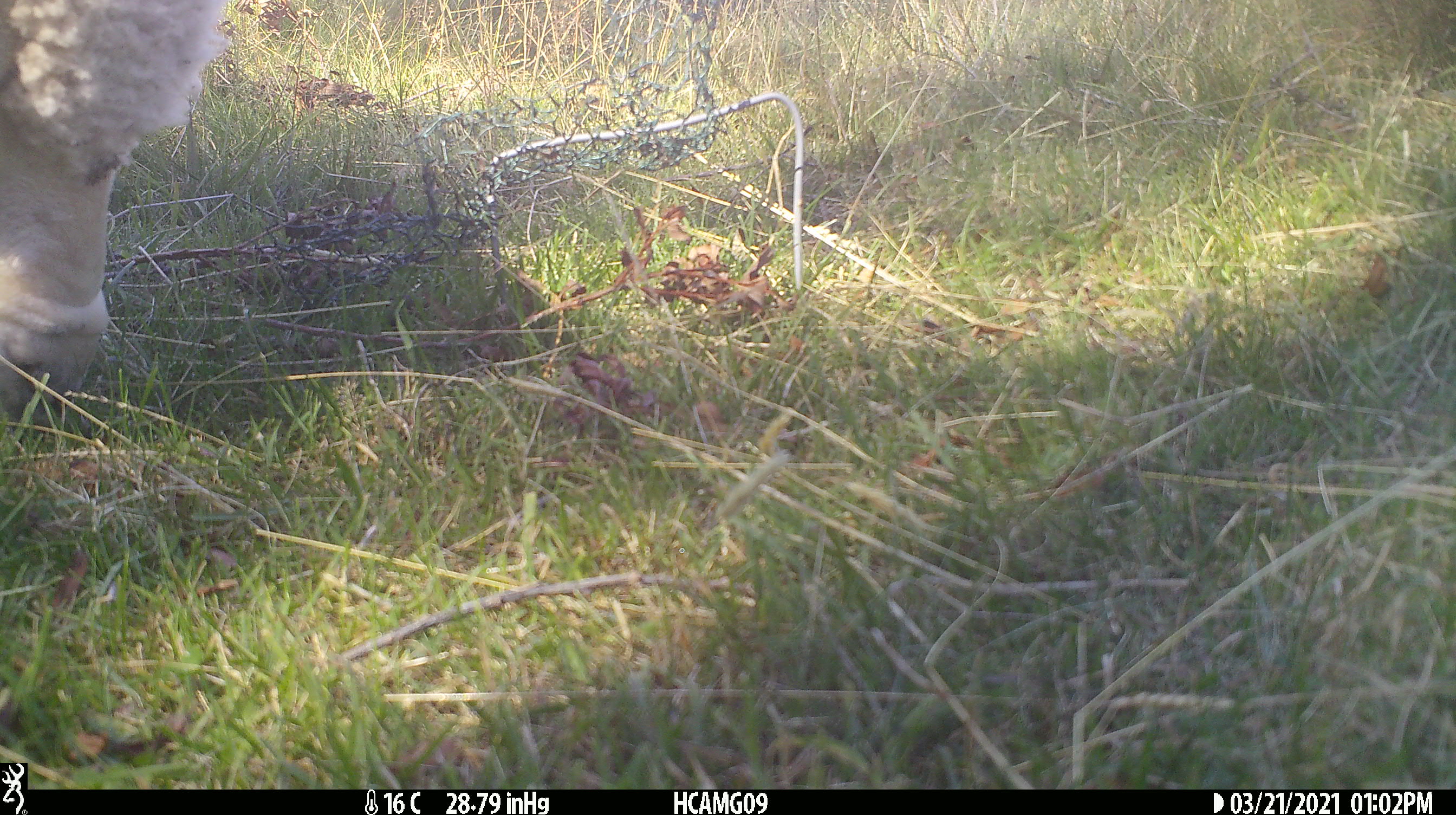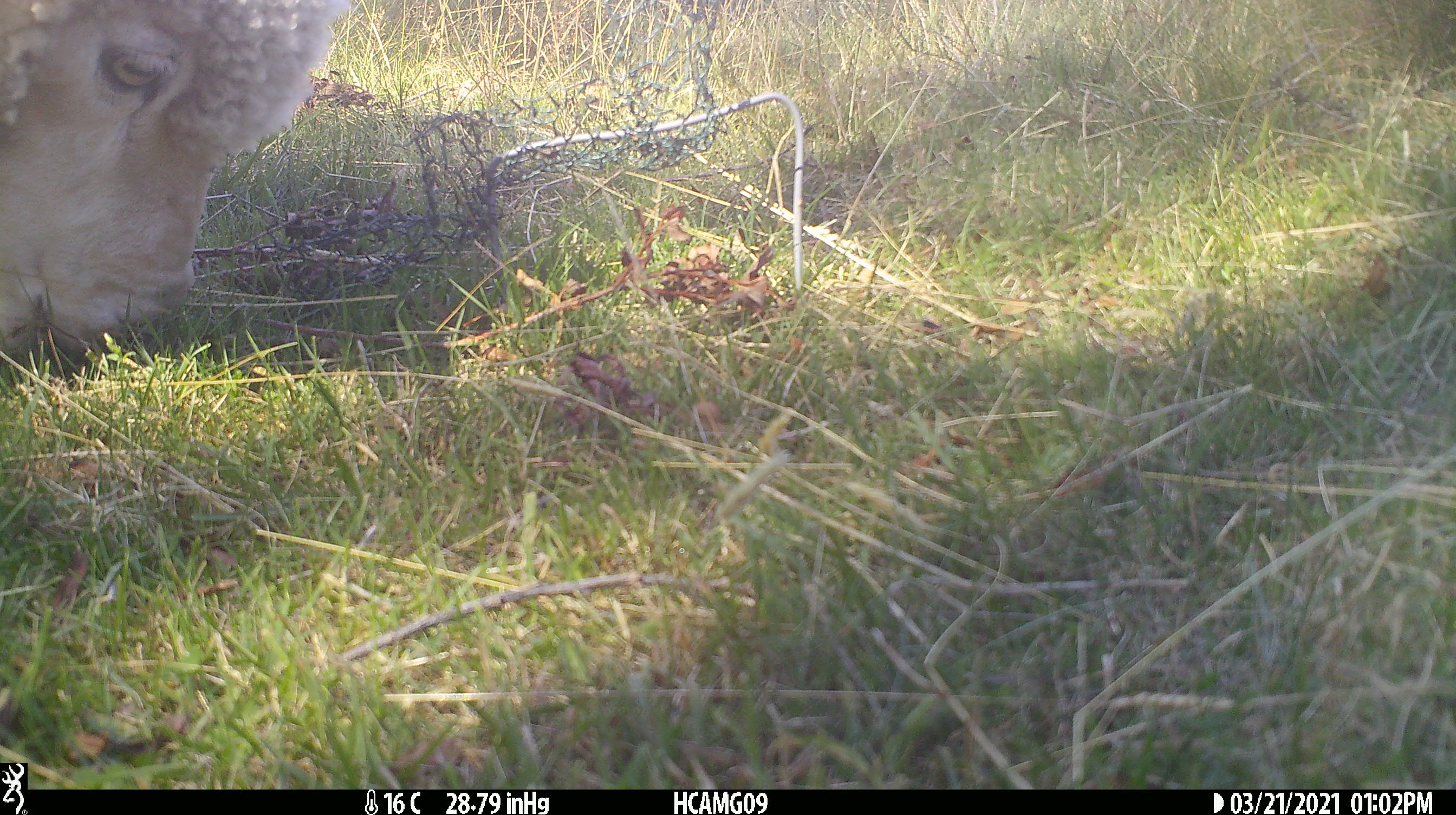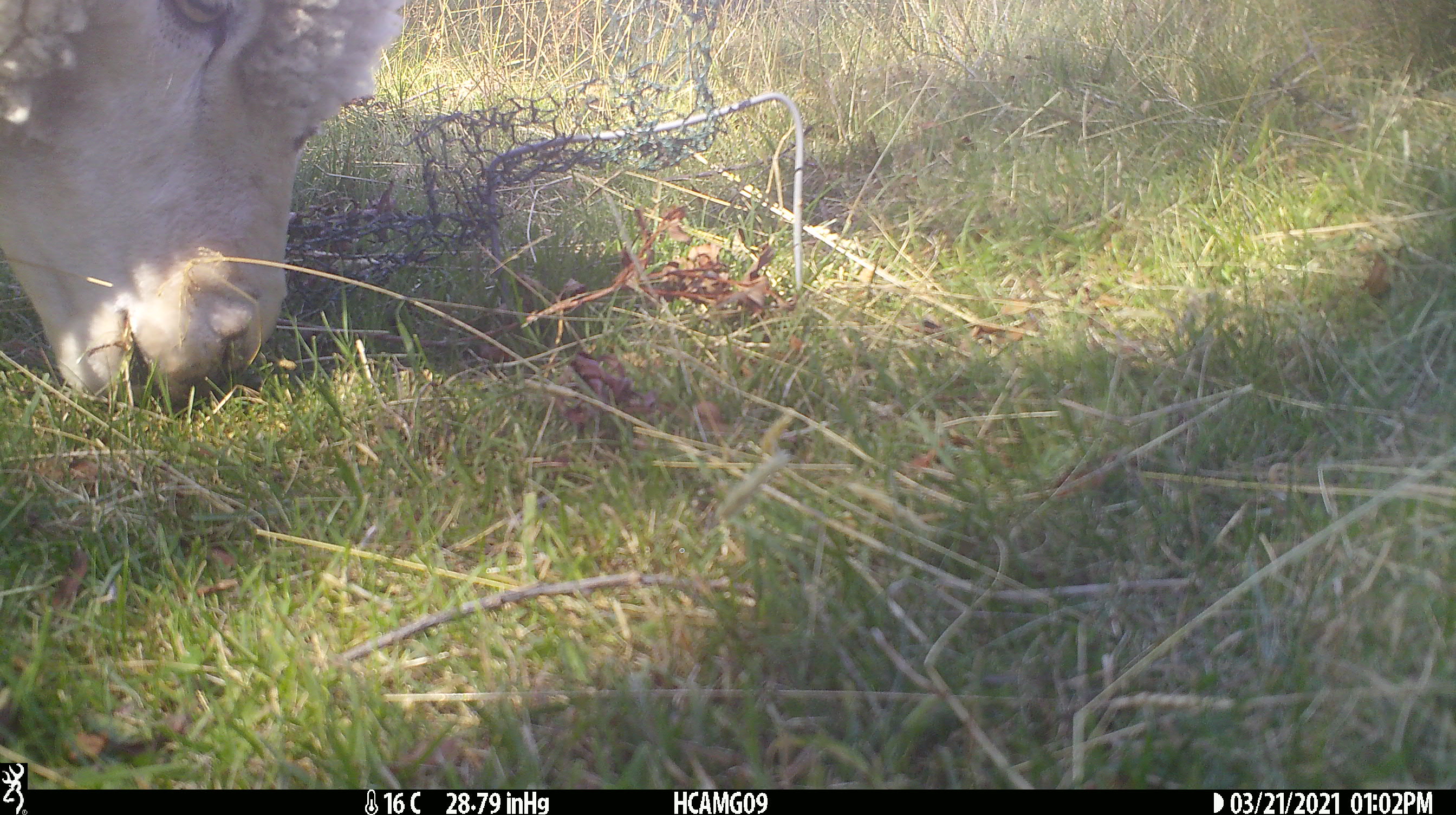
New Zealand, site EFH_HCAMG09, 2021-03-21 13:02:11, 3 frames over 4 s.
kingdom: Animalia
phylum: Chordata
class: Mammalia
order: Artiodactyla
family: Bovidae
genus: Ovis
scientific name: Ovis aries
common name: domestic sheep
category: sheep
Sheep (domestic sheep) (Ovis aries).